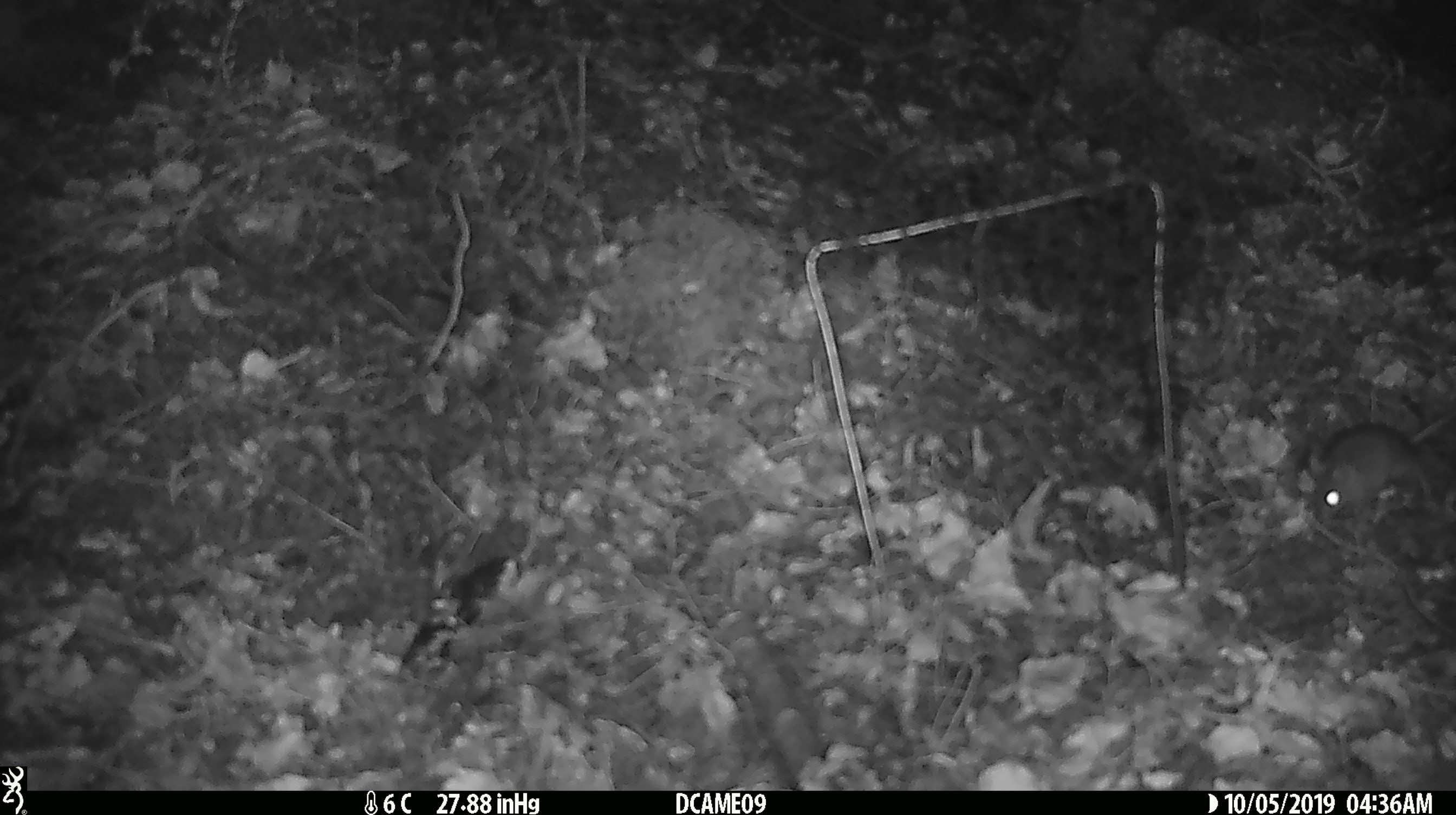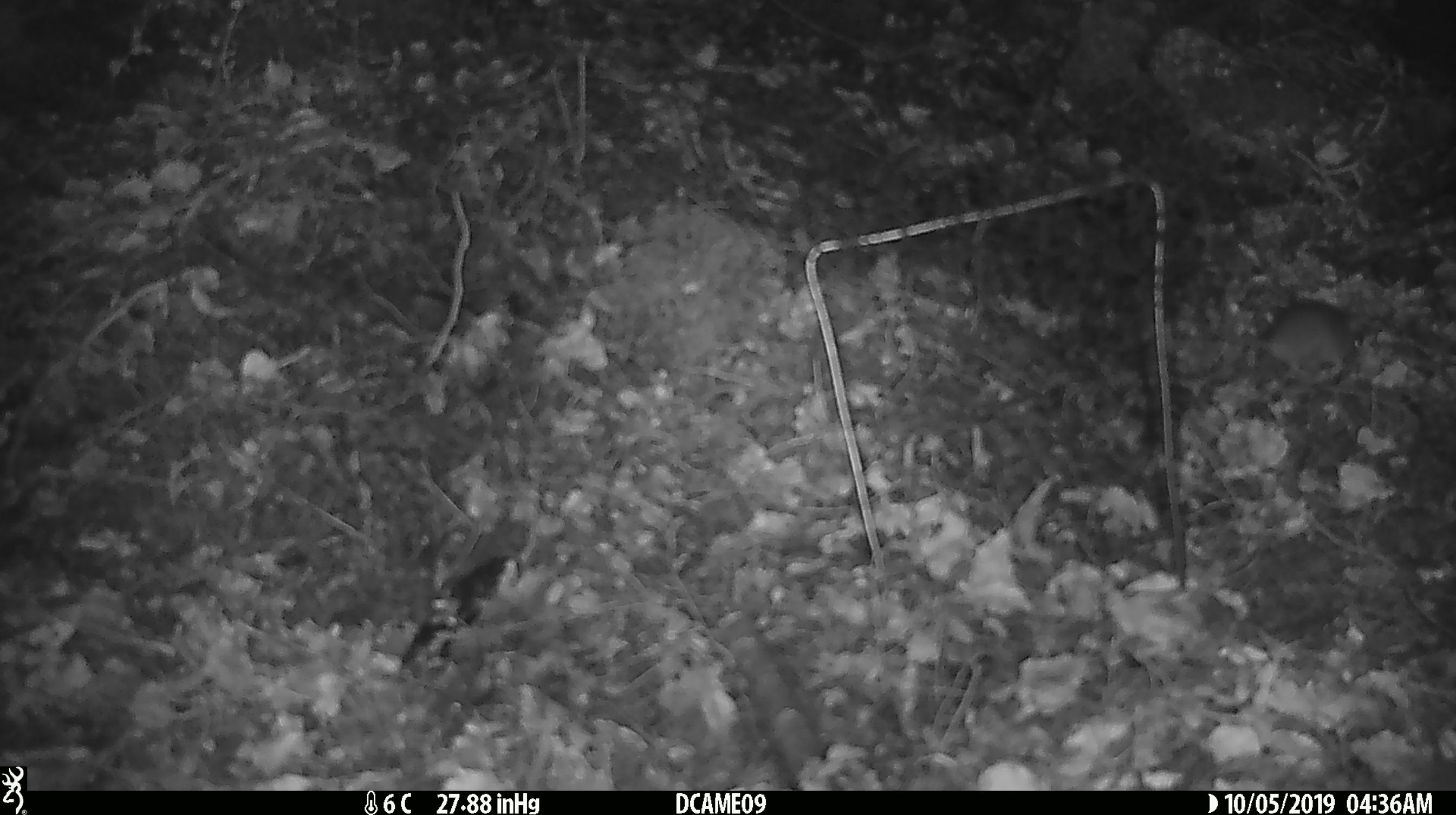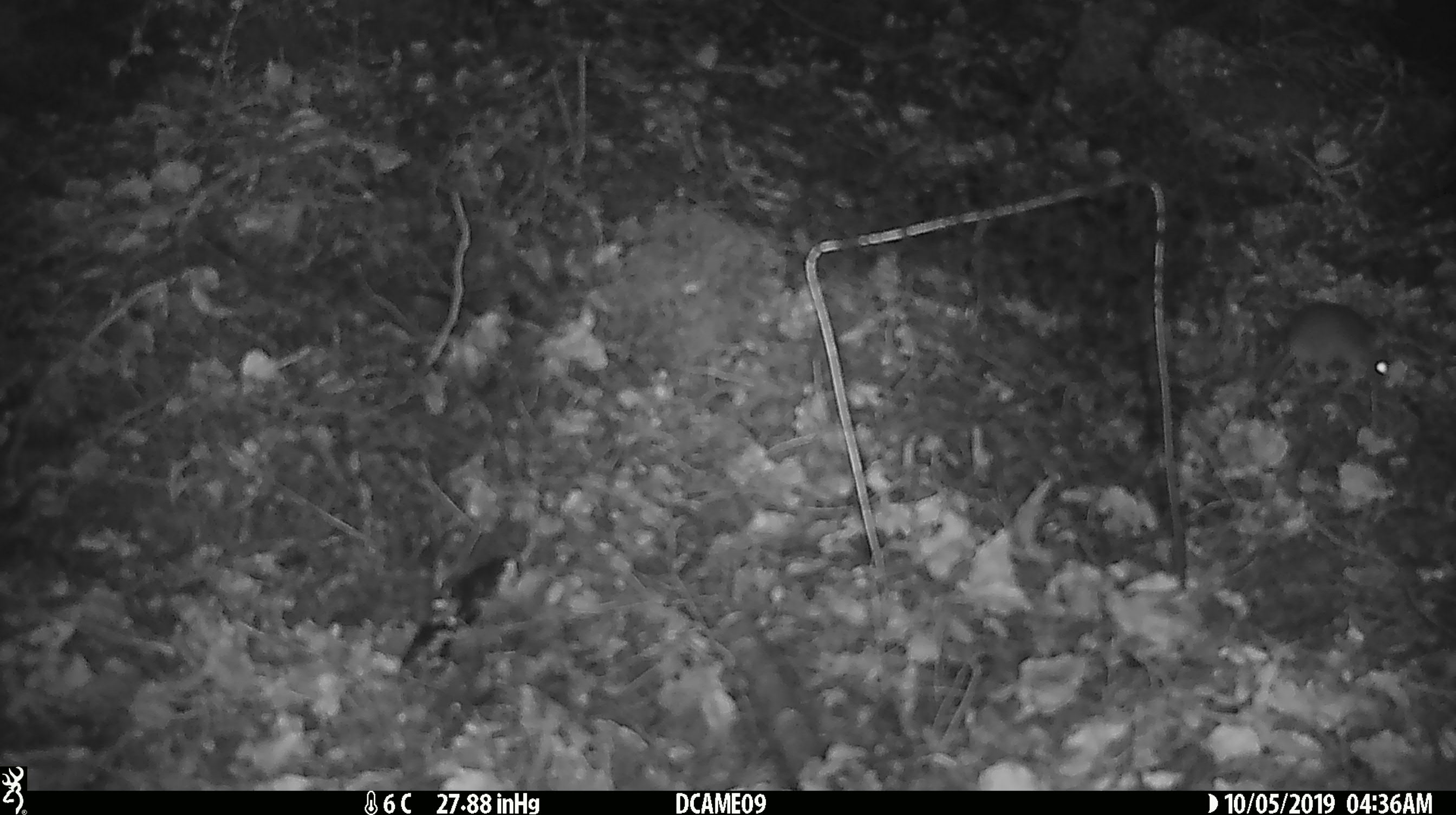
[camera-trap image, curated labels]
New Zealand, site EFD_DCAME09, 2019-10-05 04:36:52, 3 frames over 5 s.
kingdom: Animalia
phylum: Chordata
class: Mammalia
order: Rodentia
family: Muridae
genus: Mus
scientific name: Mus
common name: mouse